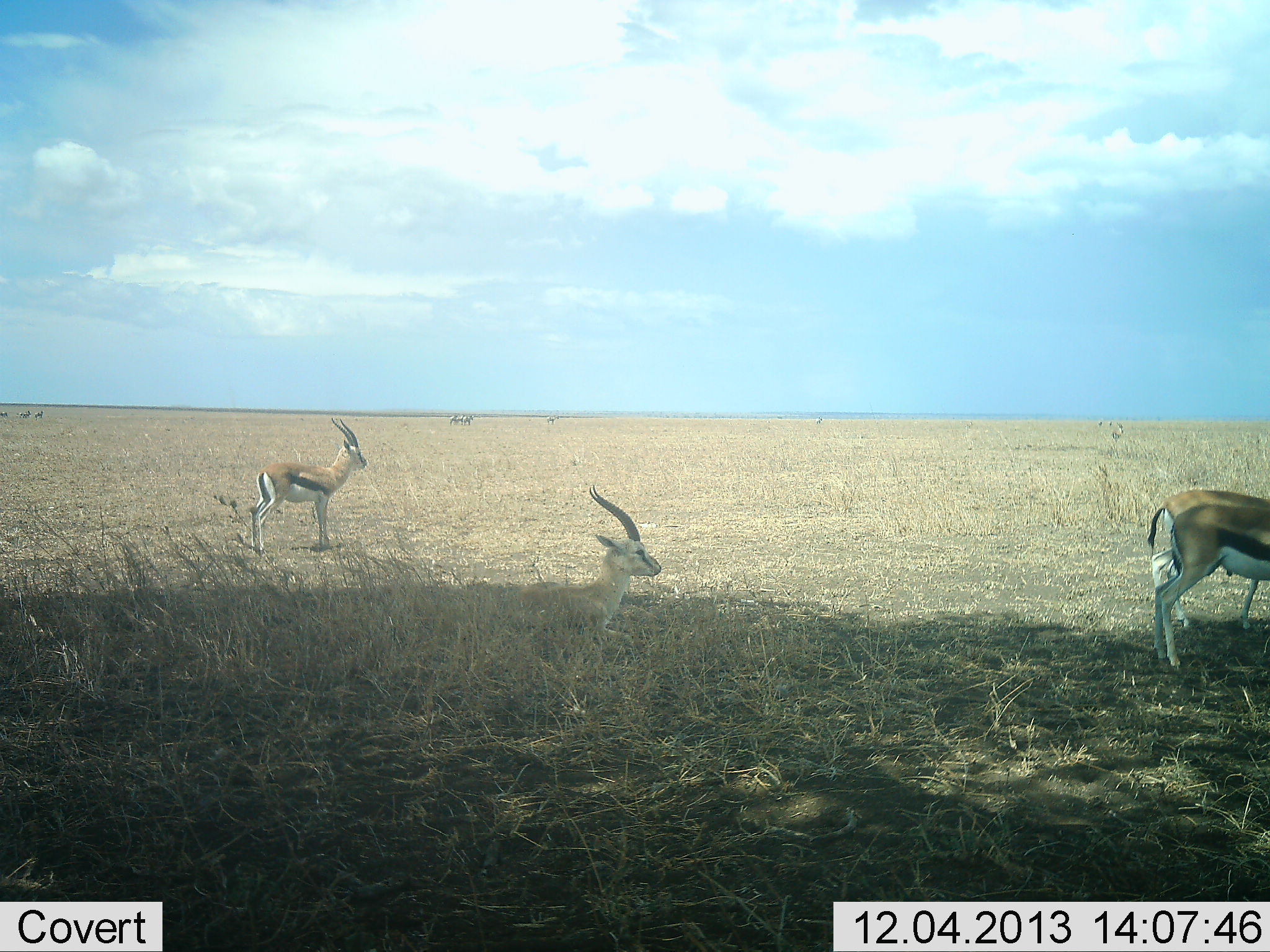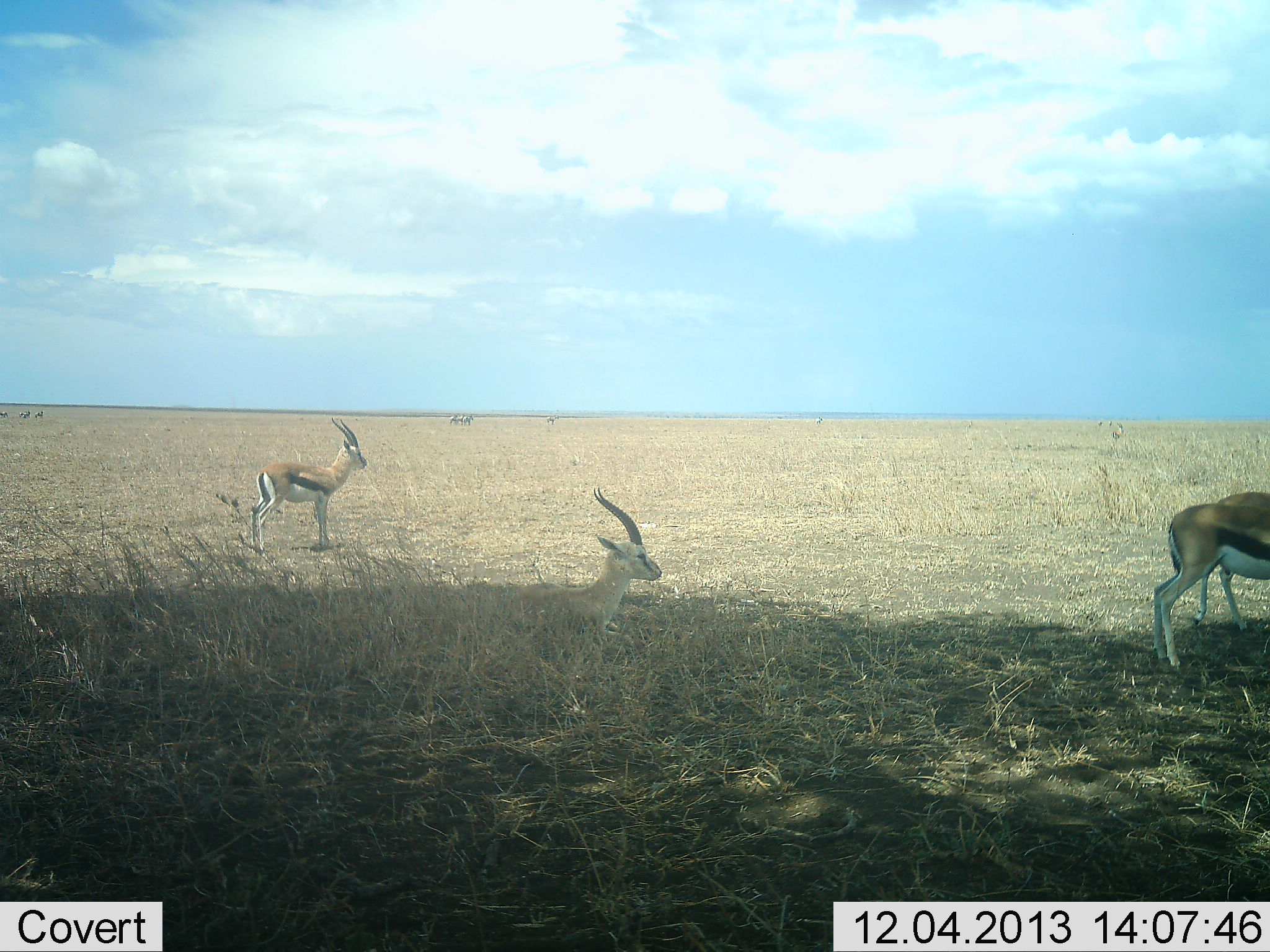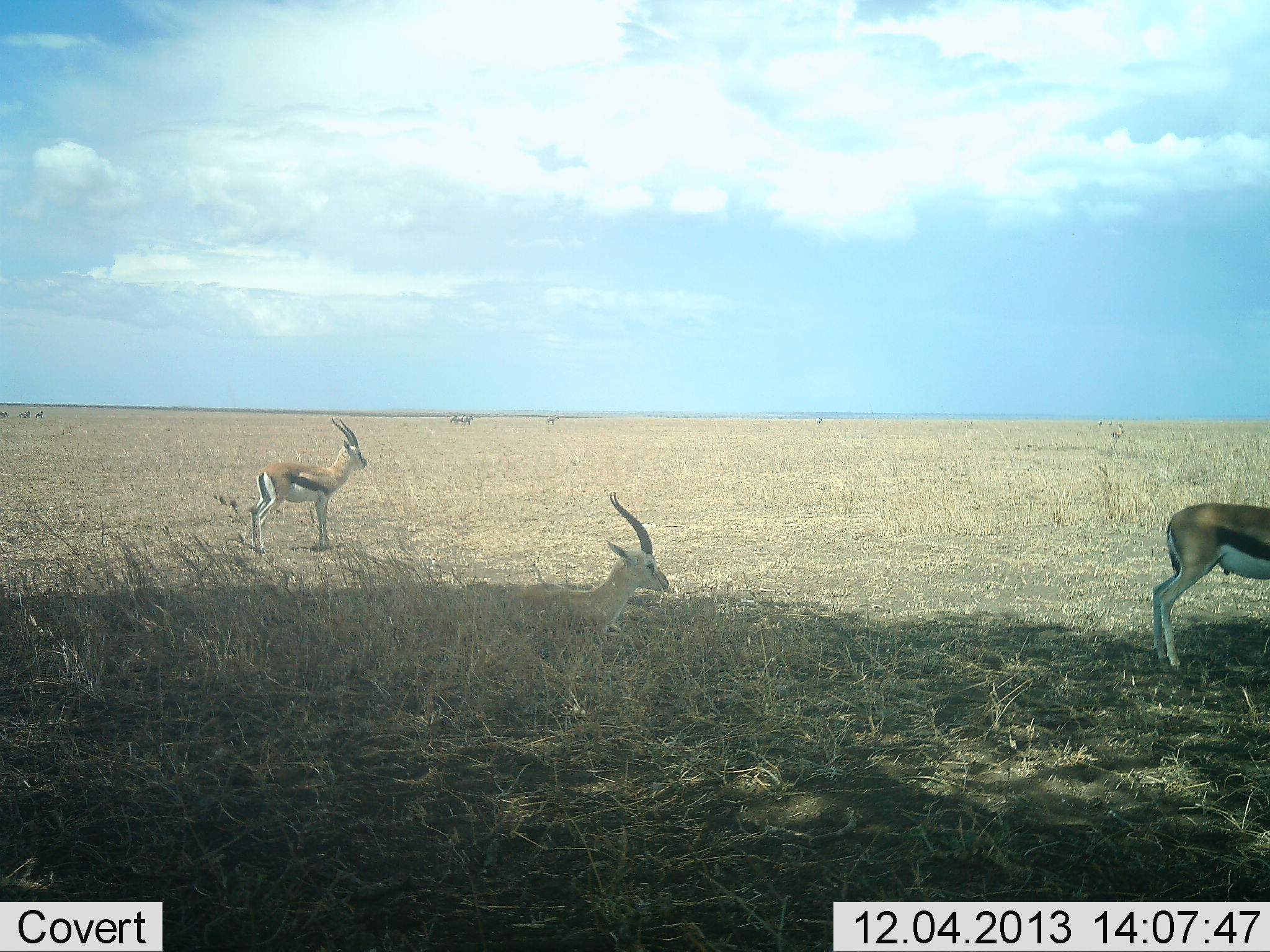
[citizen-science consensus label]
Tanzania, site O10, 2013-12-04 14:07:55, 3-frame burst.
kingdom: Animalia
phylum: Chordata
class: Mammalia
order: Artiodactyla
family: Bovidae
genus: Eudorcas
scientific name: Eudorcas thomsonii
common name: thomson's gazelle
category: gazellethomsons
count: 4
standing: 100%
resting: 64%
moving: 27%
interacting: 0%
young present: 0%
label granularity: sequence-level